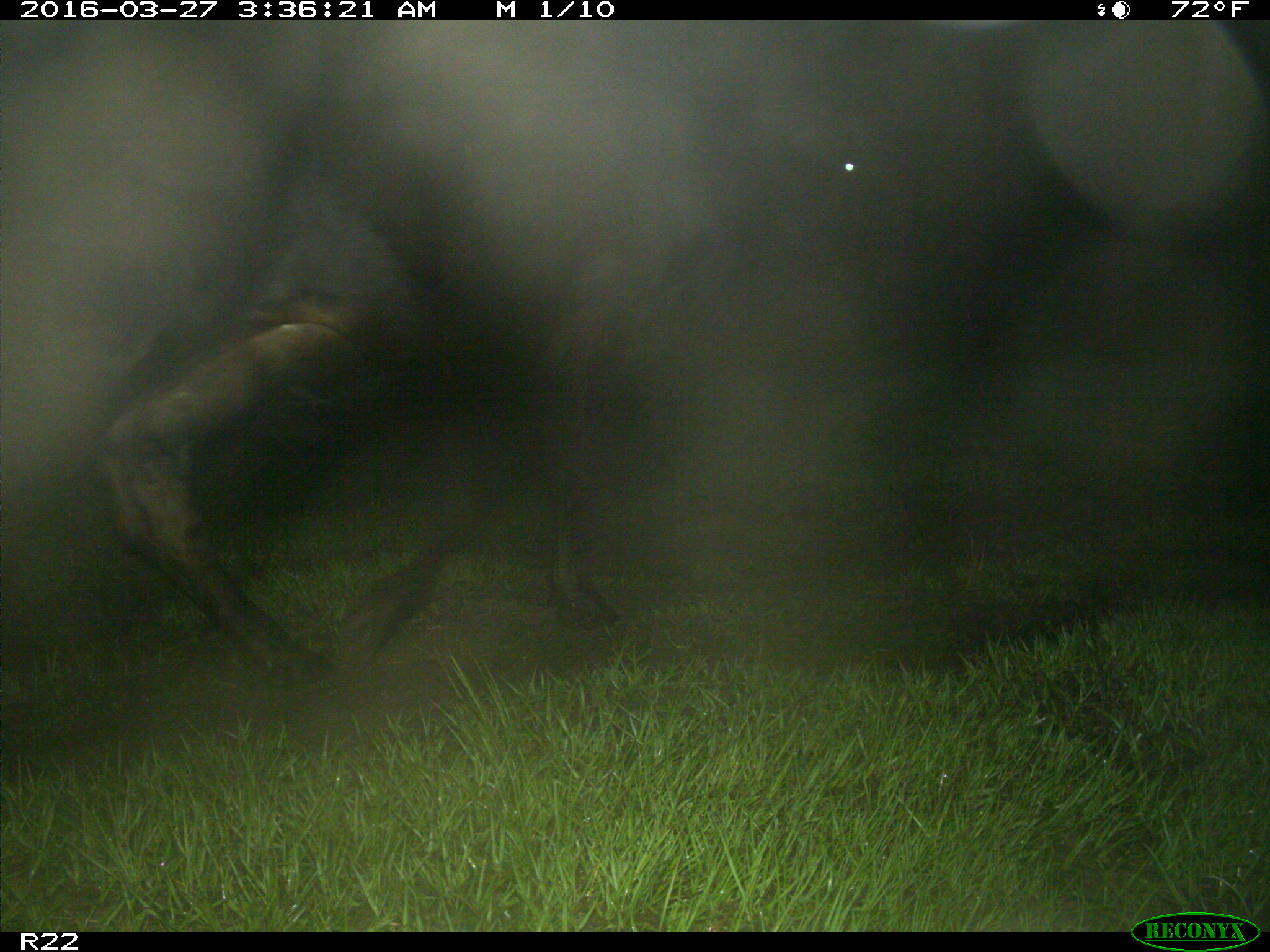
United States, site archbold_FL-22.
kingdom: Animalia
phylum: Chordata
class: Mammalia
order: Artiodactyla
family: Bovidae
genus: Bos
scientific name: Bos taurus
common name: domestic cow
Bos taurus (domestic cow).